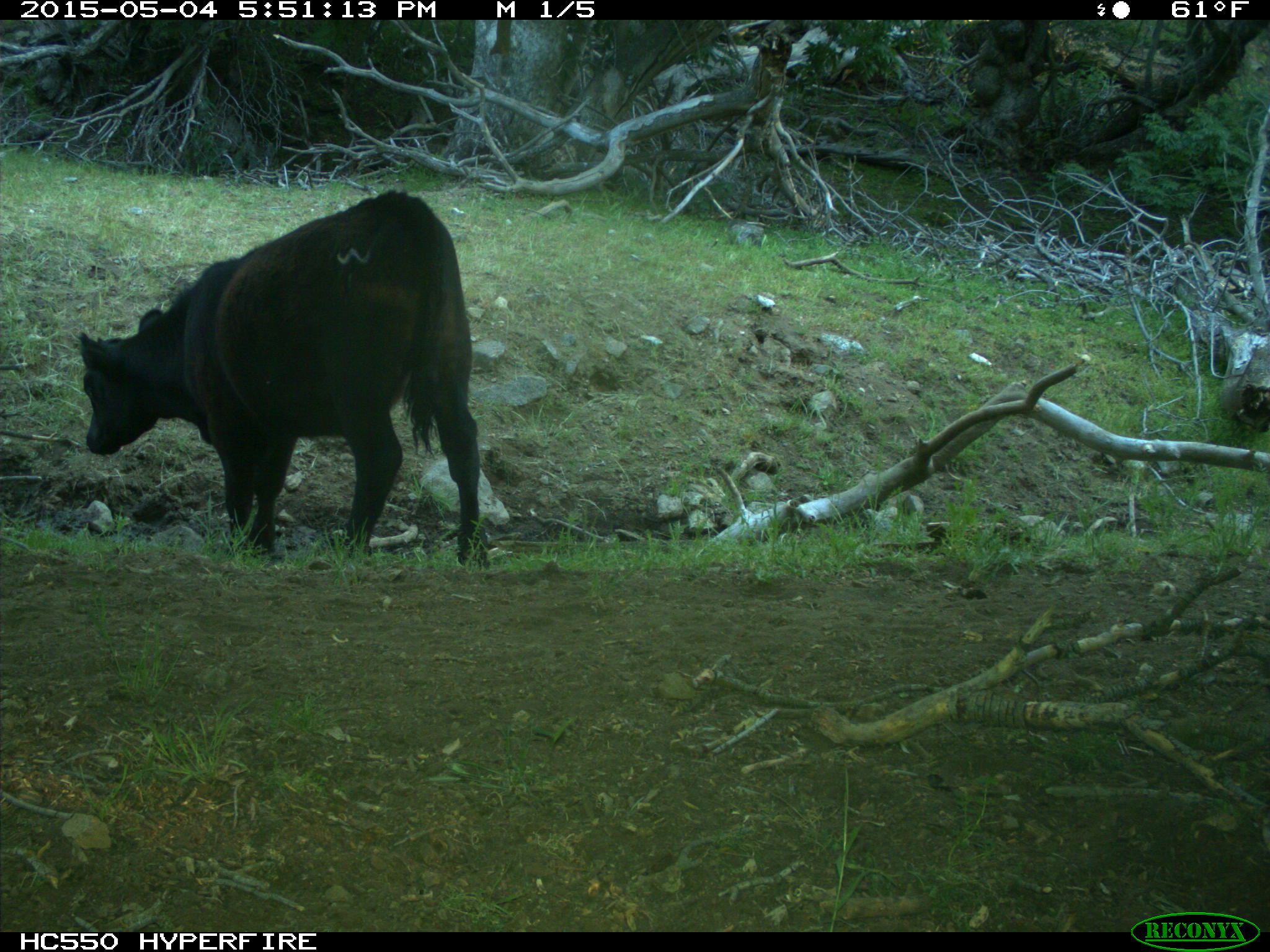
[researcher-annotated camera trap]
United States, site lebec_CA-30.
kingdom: Animalia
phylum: Chordata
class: Mammalia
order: Artiodactyla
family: Bovidae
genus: Bos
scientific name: Bos taurus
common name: domestic cow